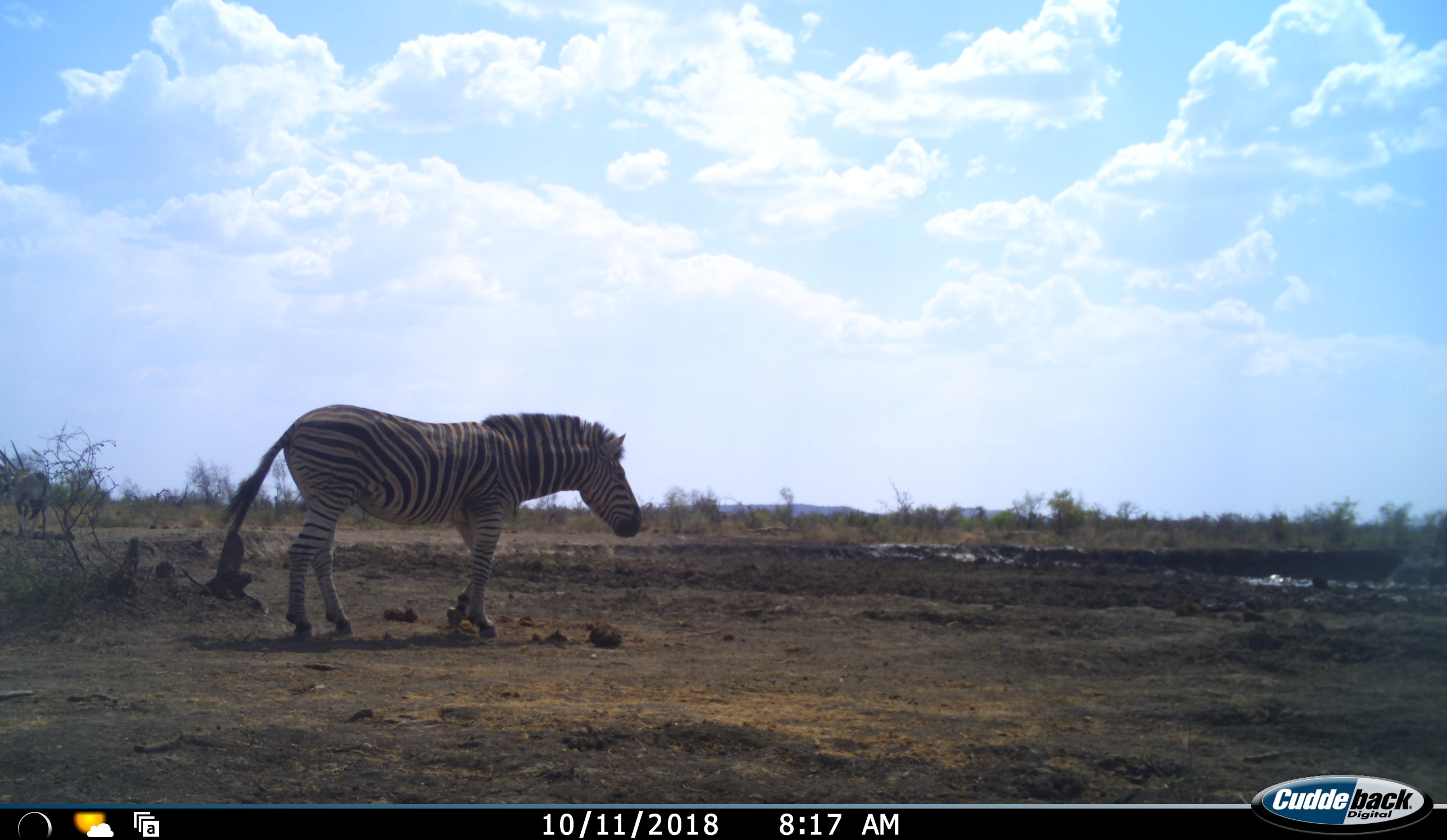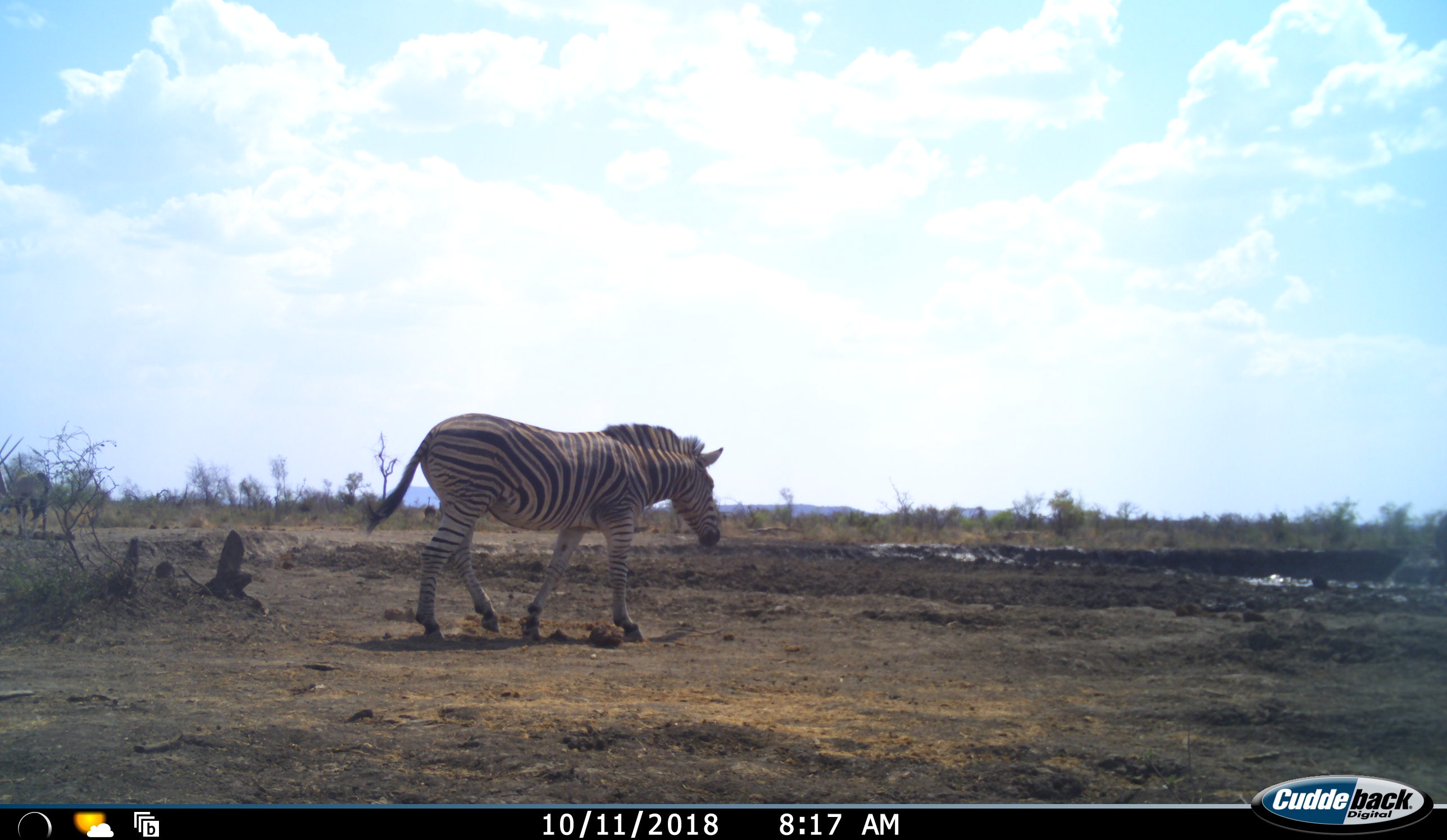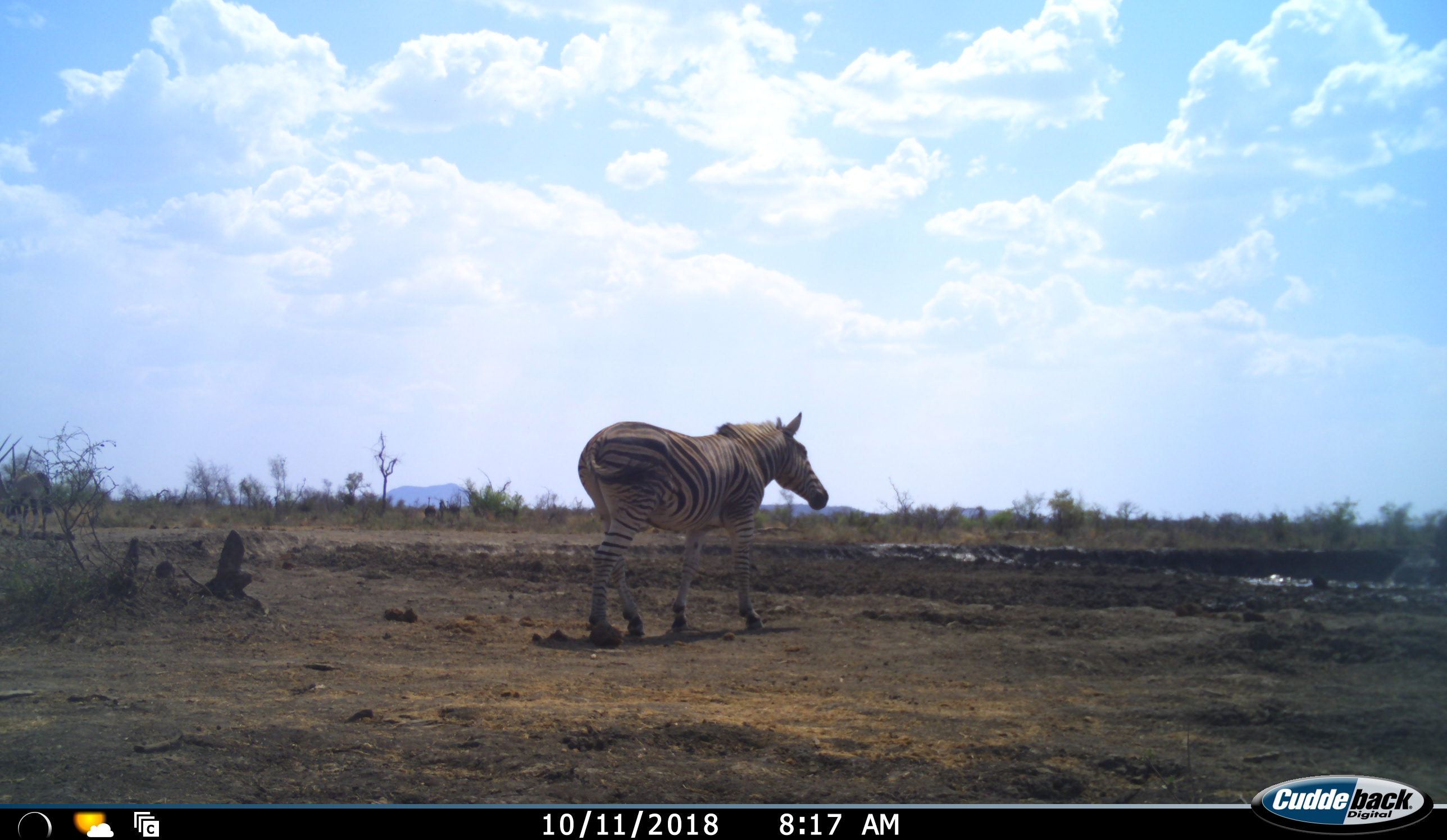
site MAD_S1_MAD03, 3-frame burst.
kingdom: Animalia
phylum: Chordata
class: Mammalia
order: Perissodactyla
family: Equidae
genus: Equus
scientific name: Equus quagga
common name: plains zebra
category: zebraplains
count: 1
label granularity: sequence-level